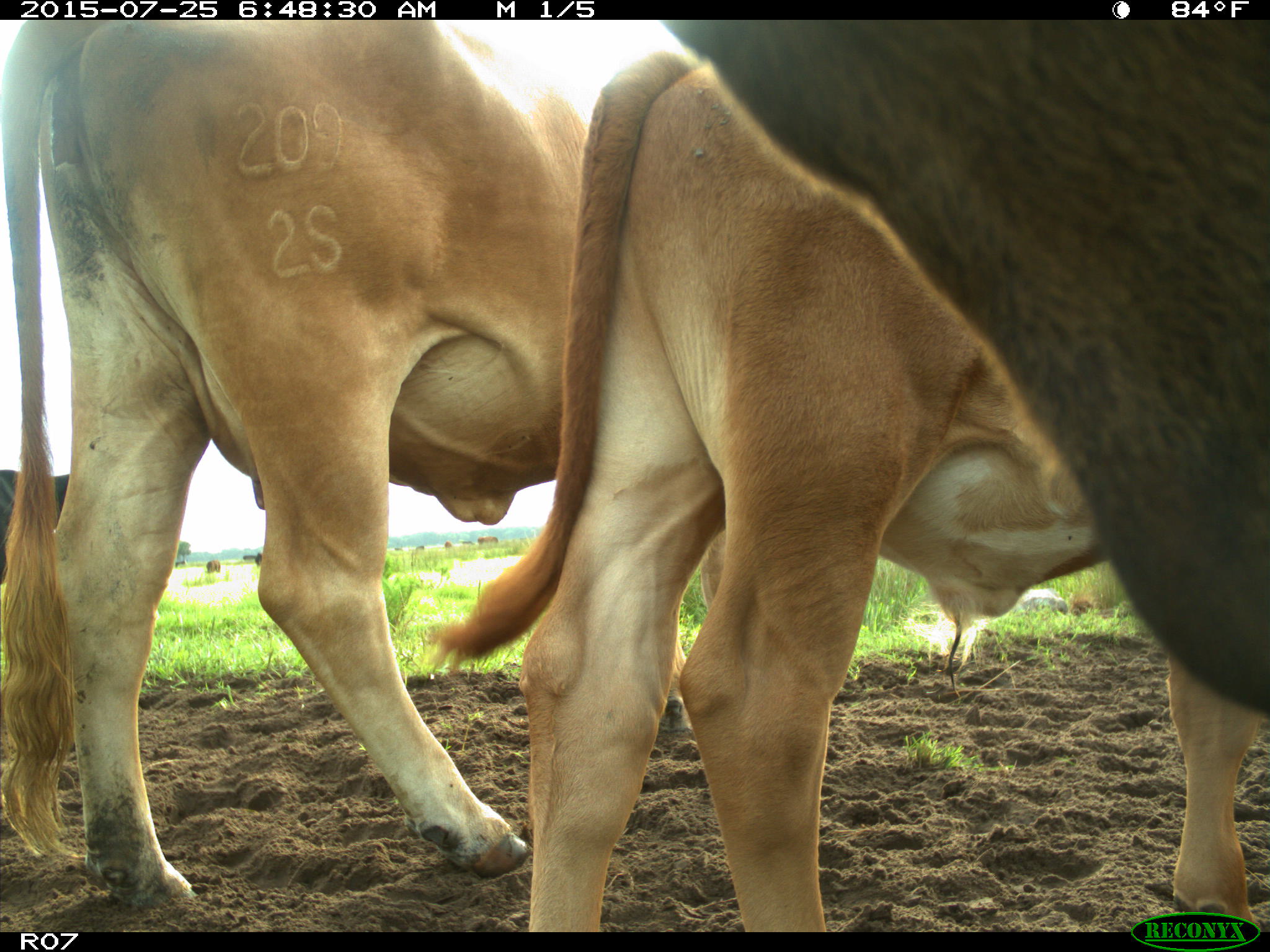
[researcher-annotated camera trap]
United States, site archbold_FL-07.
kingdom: Animalia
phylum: Chordata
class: Mammalia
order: Artiodactyla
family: Bovidae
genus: Bos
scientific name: Bos taurus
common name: domestic cow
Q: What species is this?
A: Bos taurus (domestic cow).